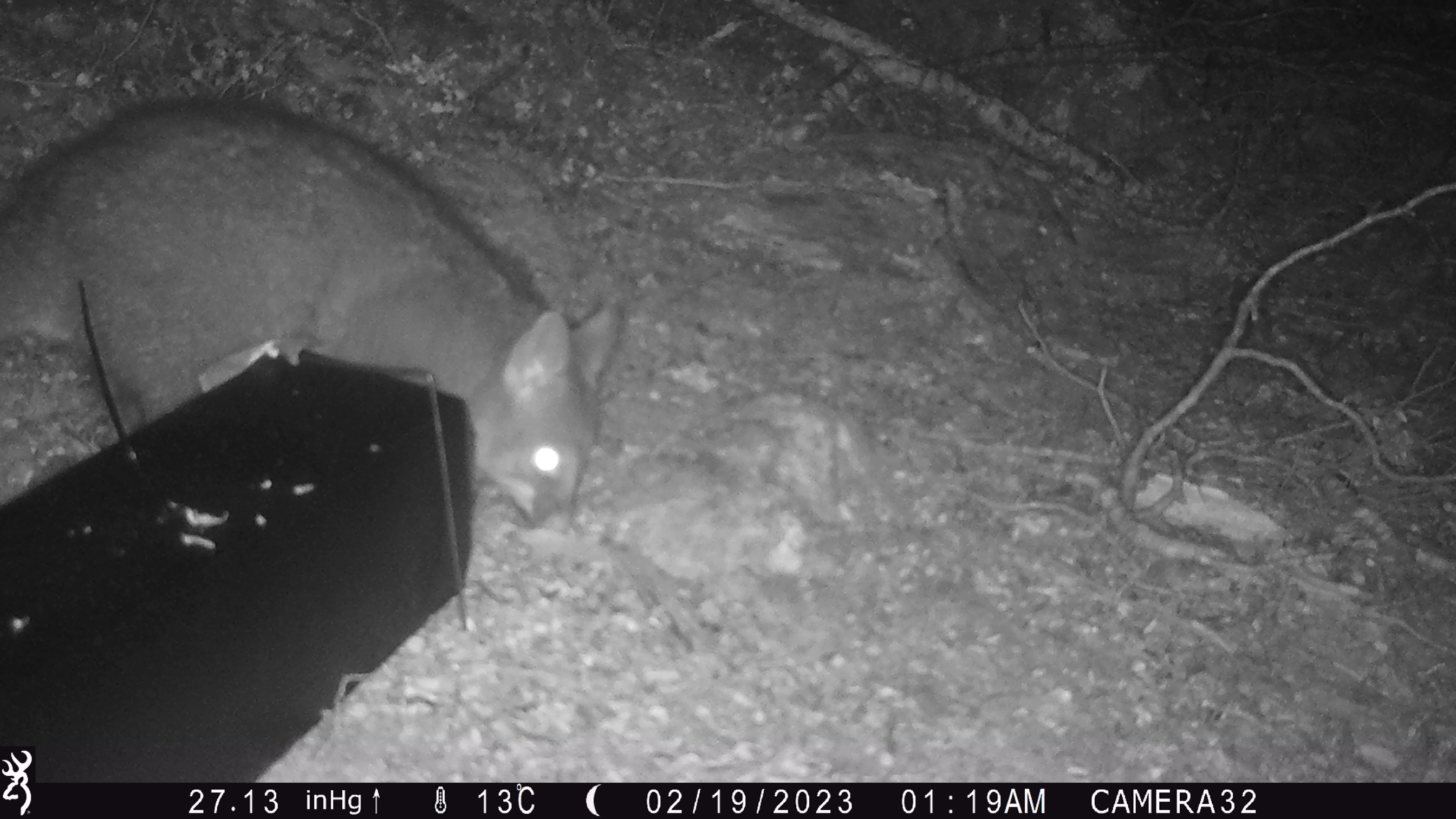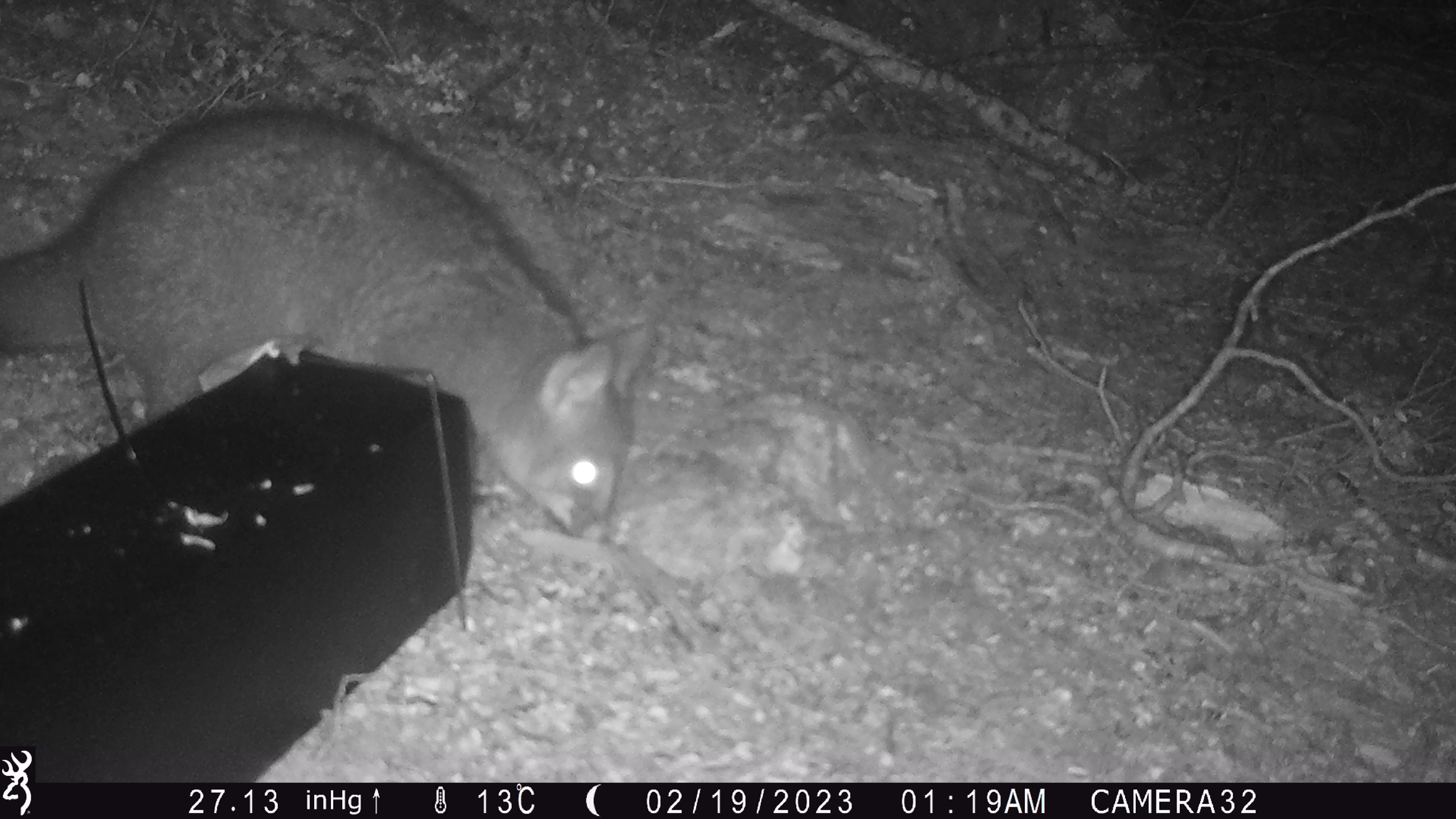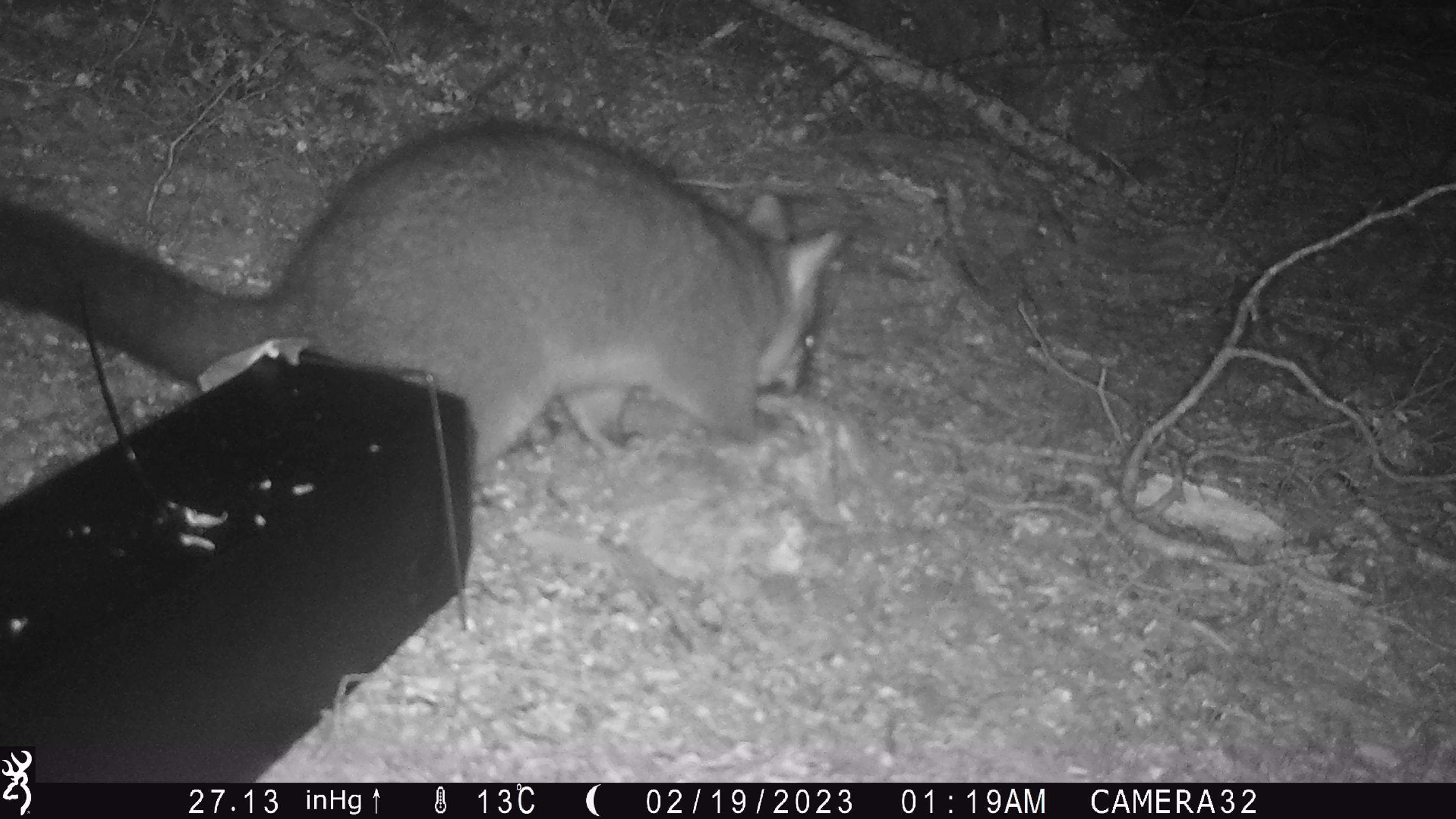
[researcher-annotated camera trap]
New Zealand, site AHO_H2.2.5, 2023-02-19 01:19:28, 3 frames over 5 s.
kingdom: Animalia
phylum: Chordata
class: Mammalia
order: Carnivora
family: Mustelidae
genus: Mustela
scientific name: Mustela erminea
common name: stoat